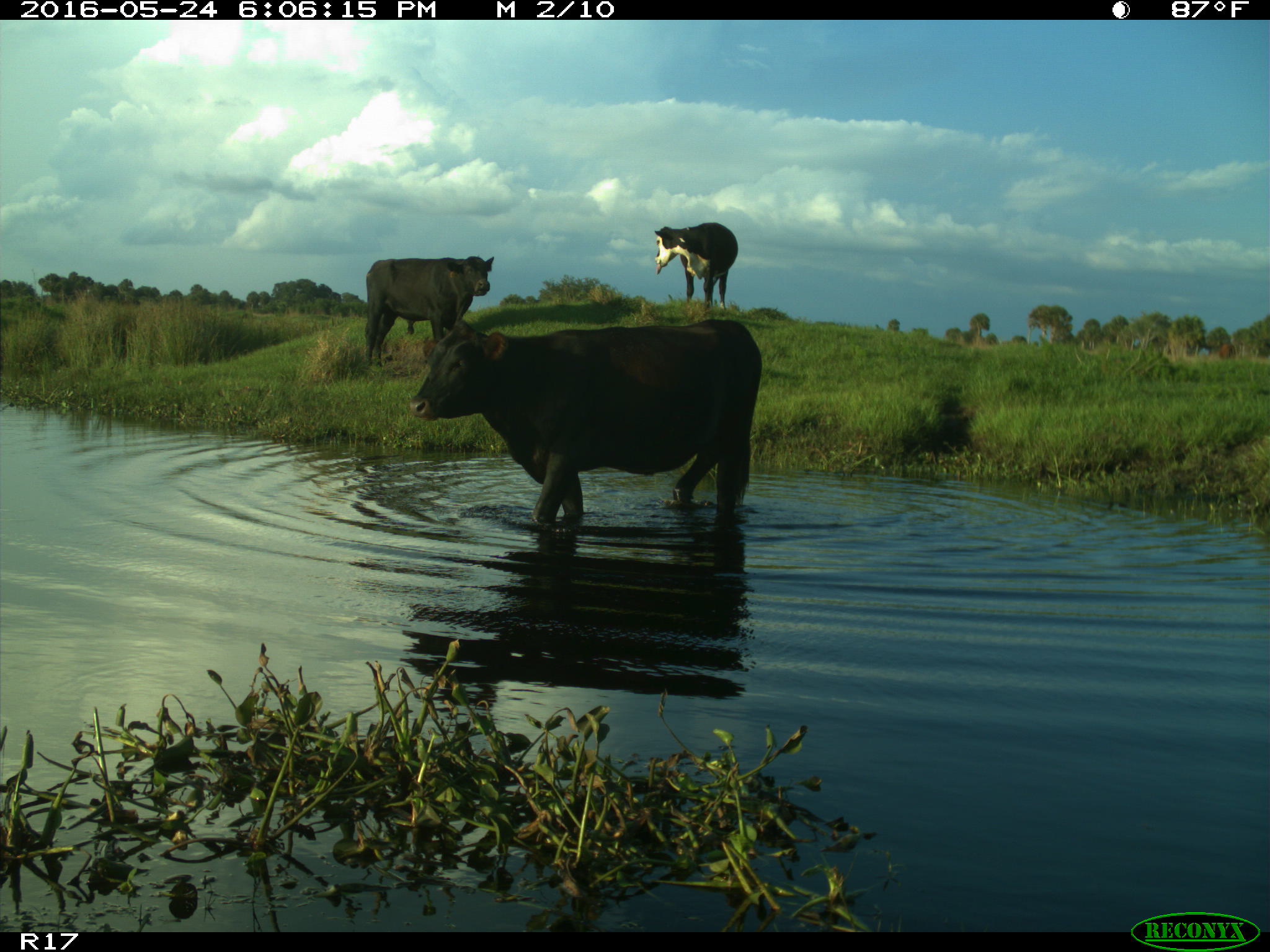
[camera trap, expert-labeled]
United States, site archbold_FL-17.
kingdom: Animalia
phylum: Chordata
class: Mammalia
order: Artiodactyla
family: Bovidae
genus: Bos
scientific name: Bos taurus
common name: domestic cow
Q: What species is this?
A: Bos taurus (domestic cow).